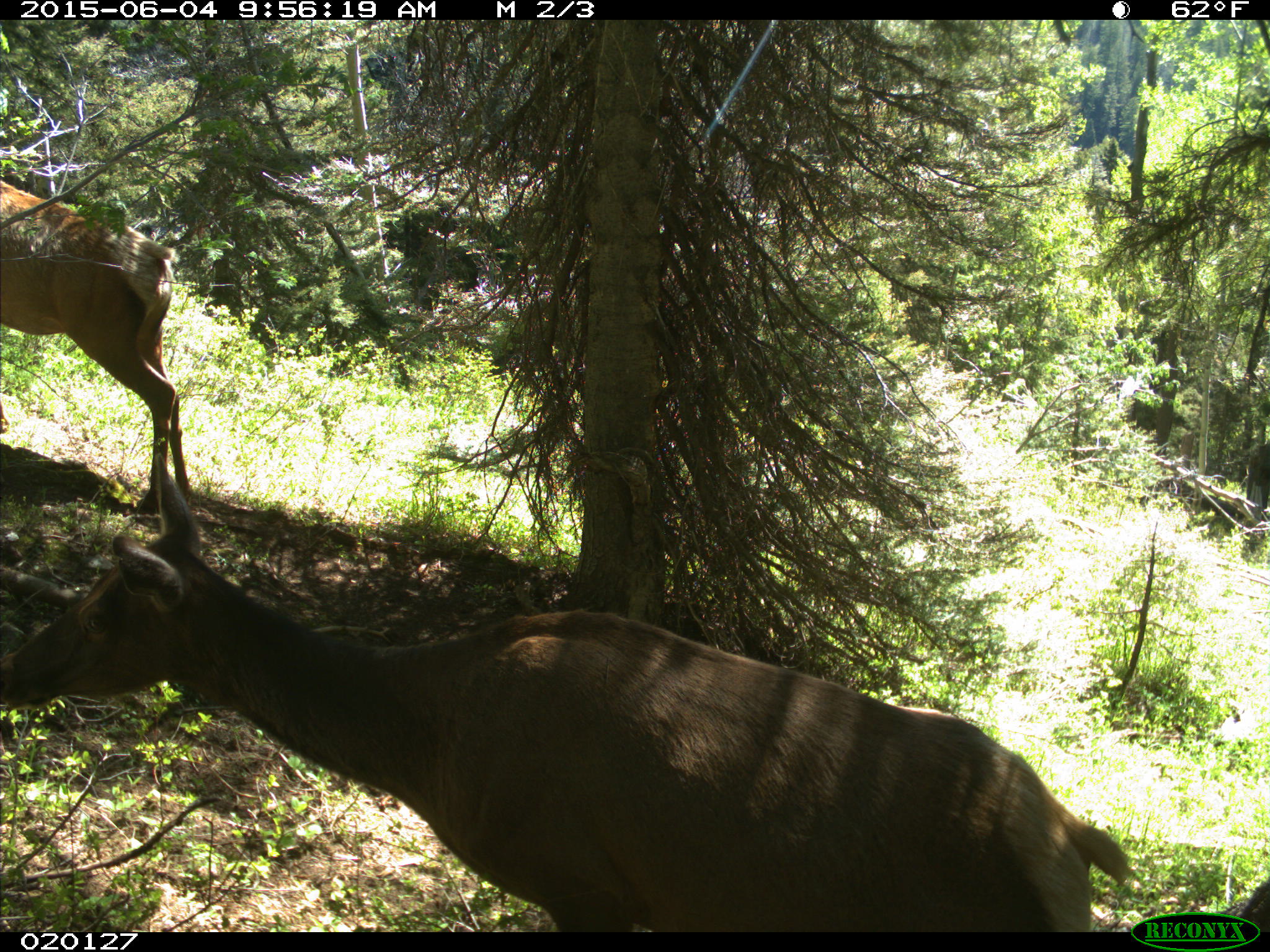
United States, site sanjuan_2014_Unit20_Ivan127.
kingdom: Animalia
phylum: Chordata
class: Mammalia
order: Artiodactyla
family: Cervidae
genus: Cervus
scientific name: Cervus elaphus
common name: red deer